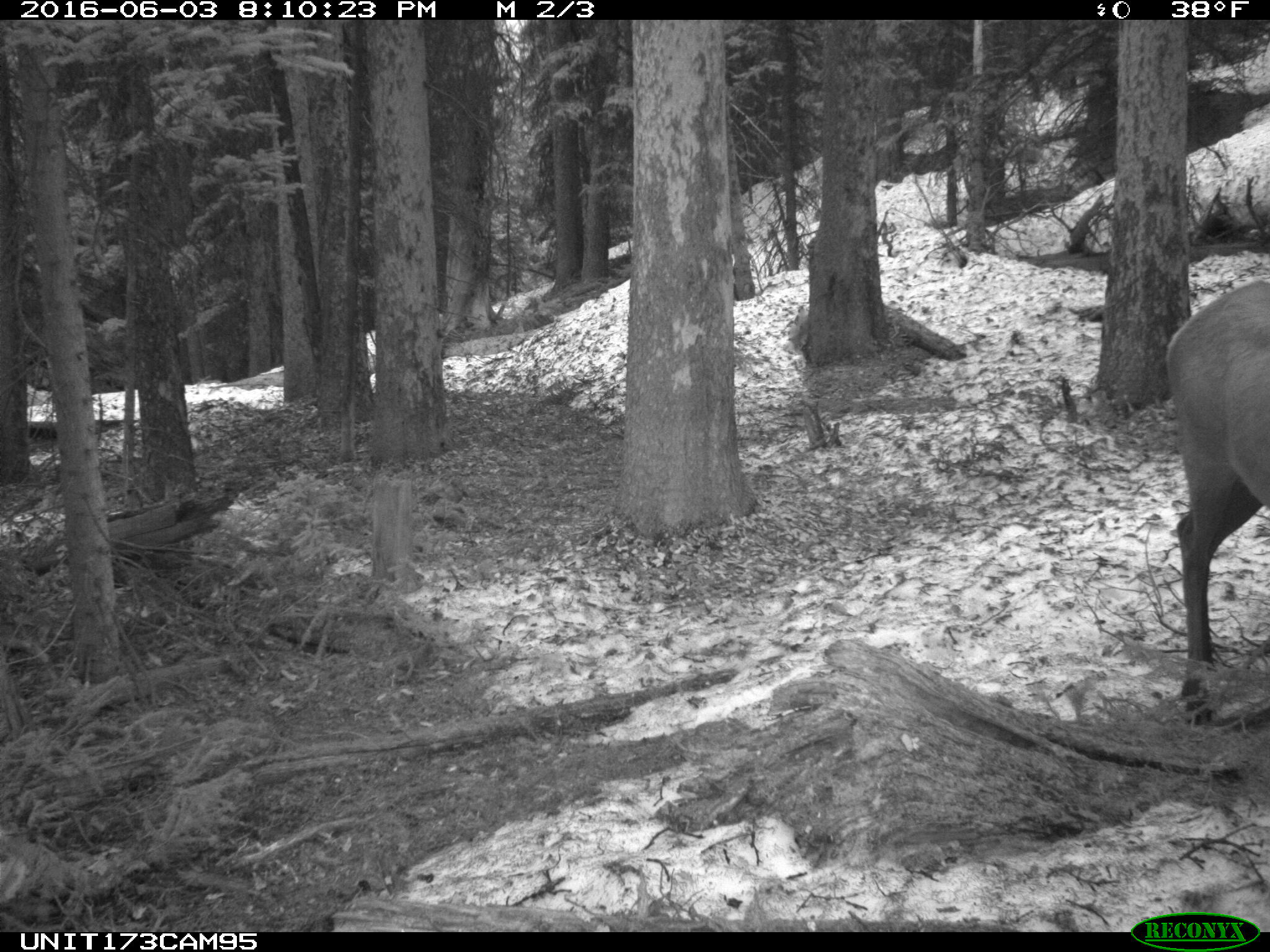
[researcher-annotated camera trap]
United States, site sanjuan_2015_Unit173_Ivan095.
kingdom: Animalia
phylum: Chordata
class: Mammalia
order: Artiodactyla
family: Cervidae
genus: Cervus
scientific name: Cervus elaphus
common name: red deer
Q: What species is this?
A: Cervus elaphus (red deer).